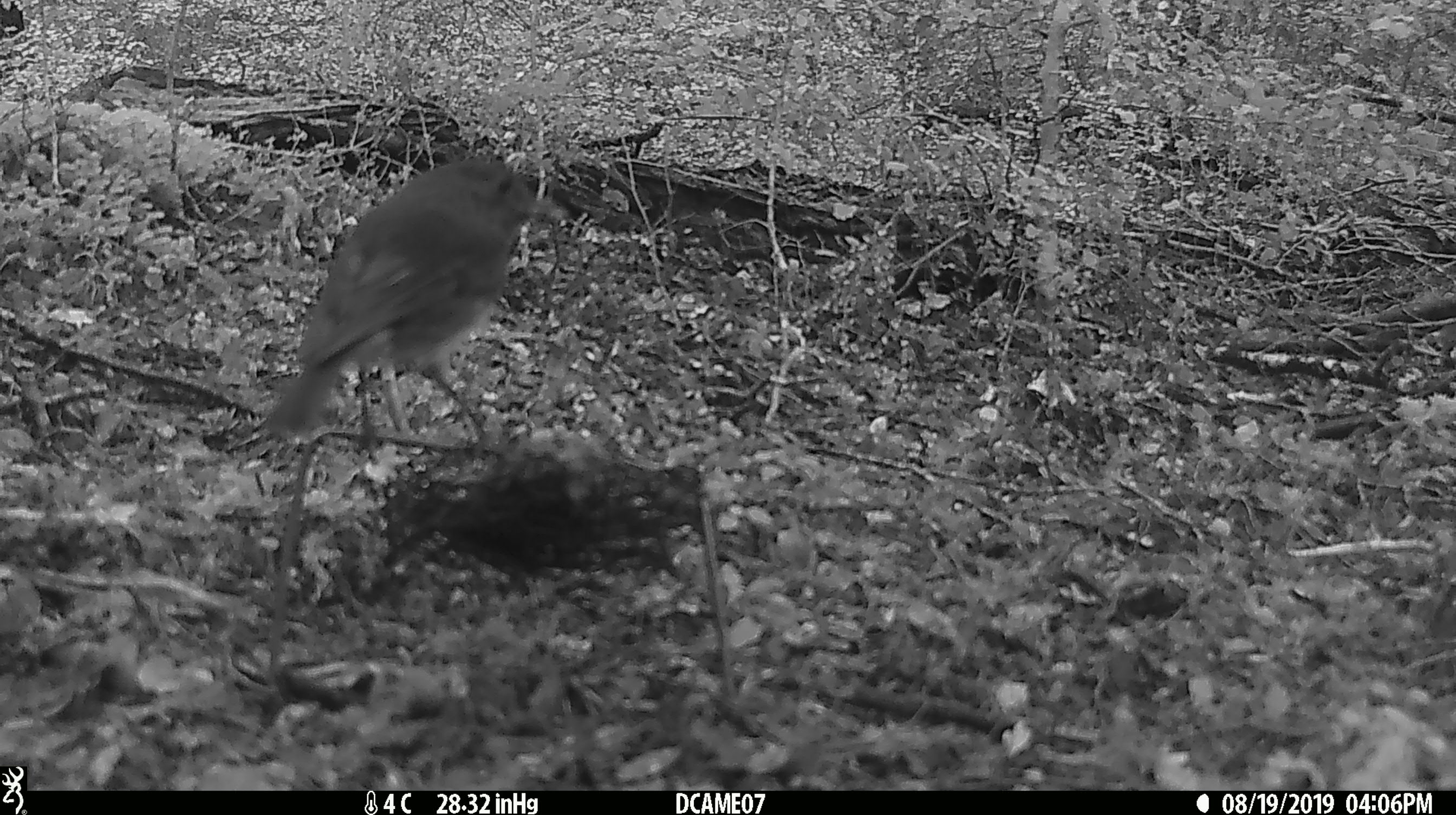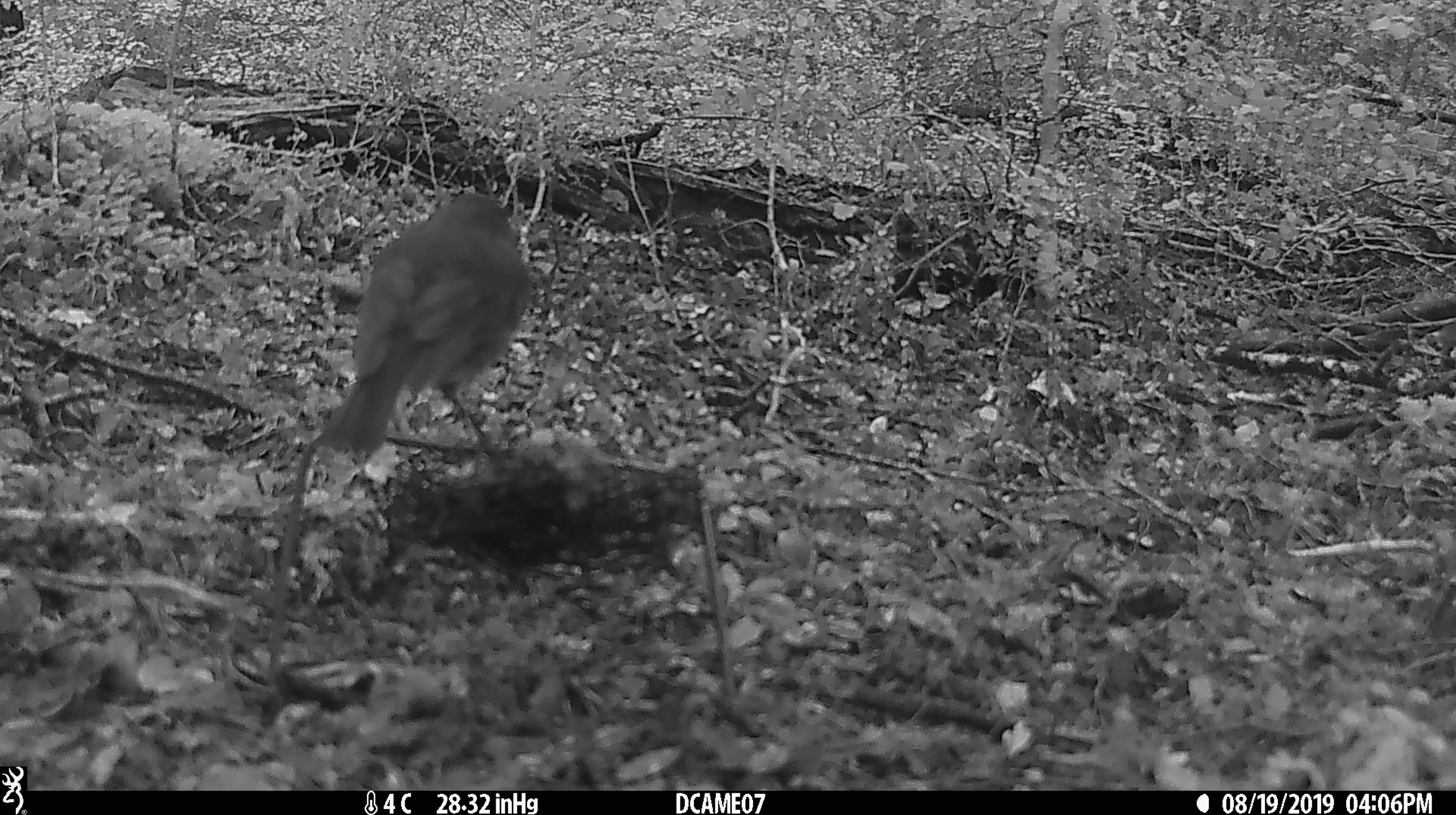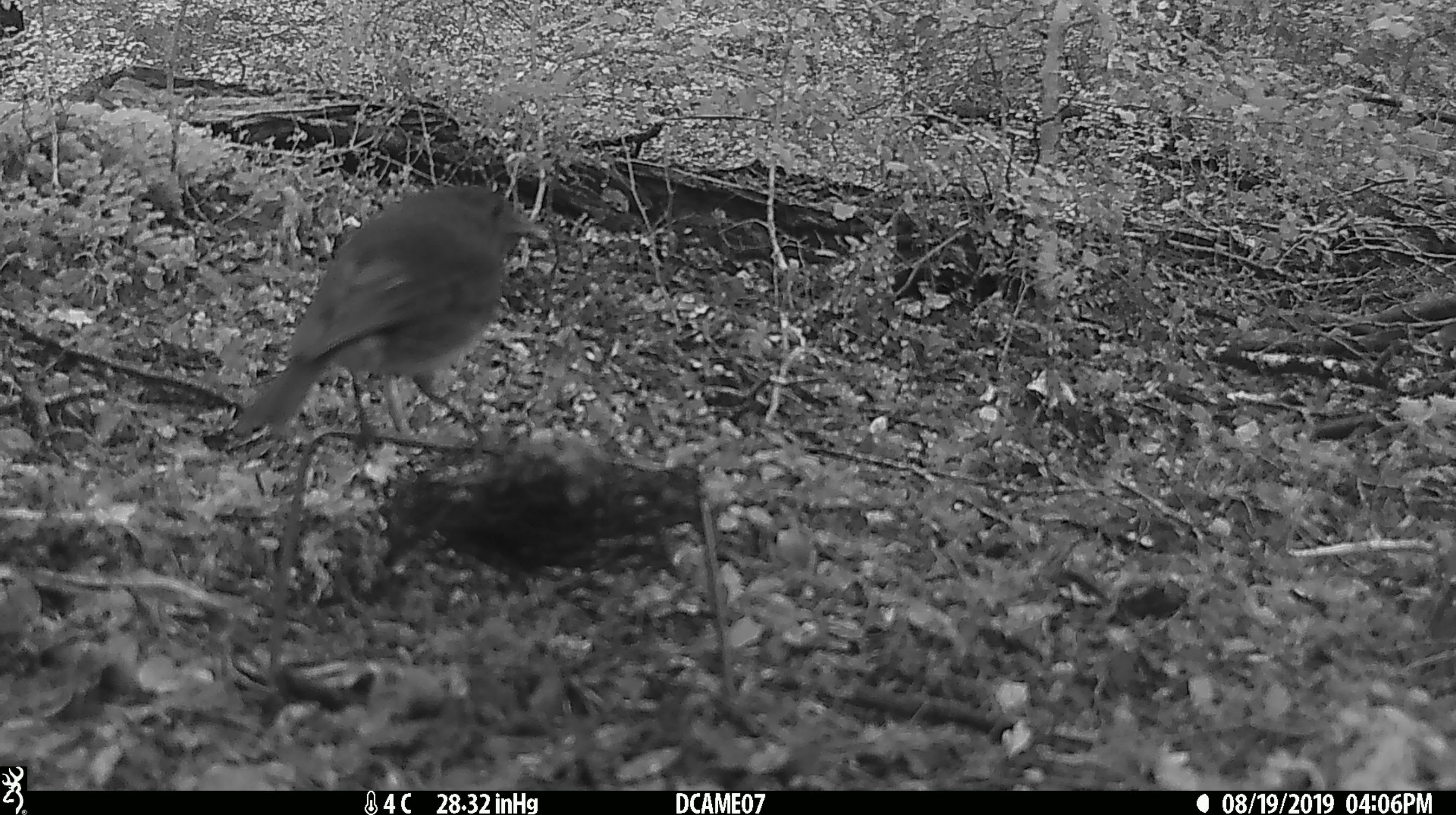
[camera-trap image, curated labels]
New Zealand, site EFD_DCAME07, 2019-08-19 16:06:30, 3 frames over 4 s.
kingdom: Animalia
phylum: Chordata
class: Aves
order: Passeriformes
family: Petroicidae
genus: Petroica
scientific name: Petroica australis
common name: new zealand robin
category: robin